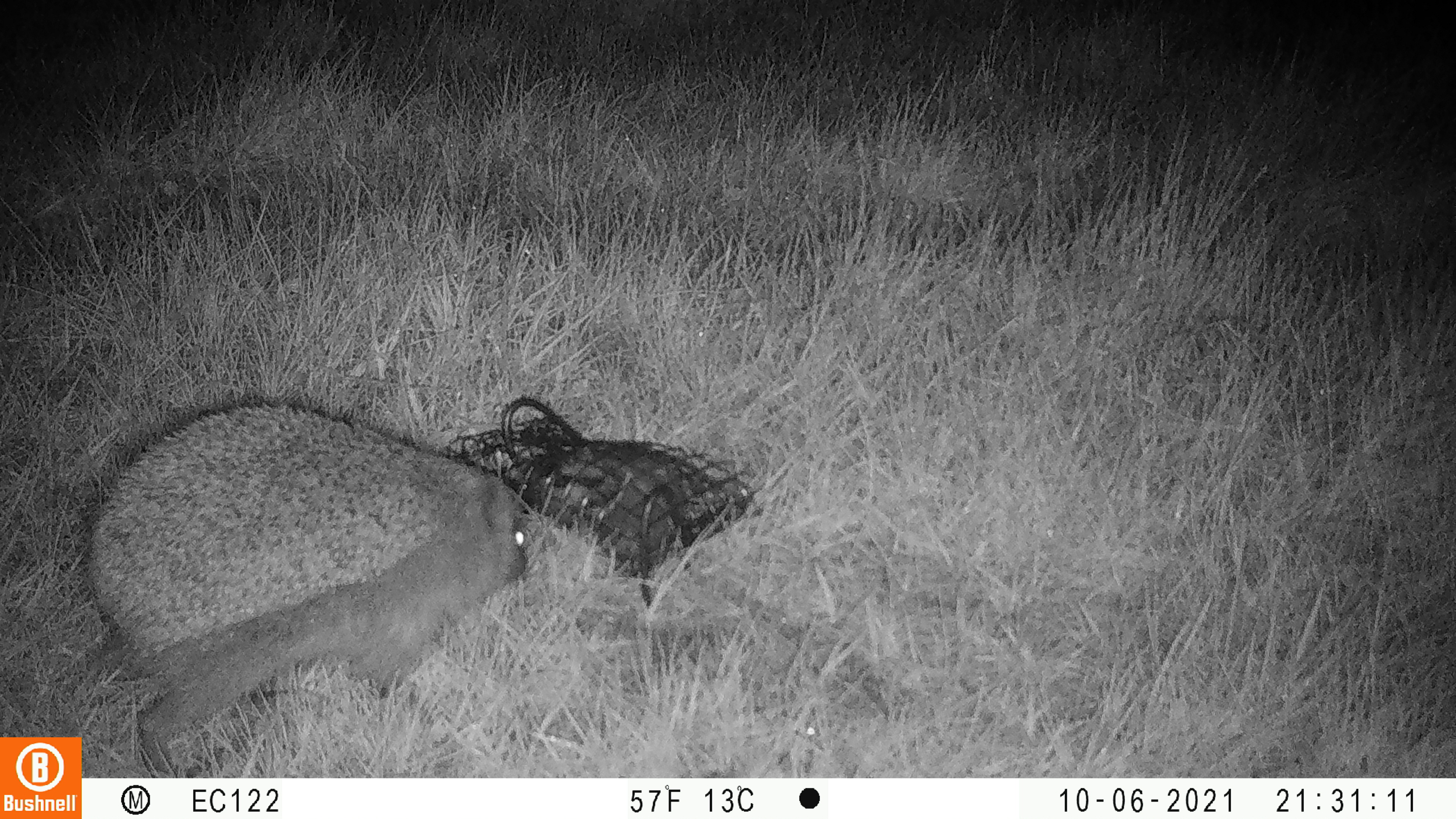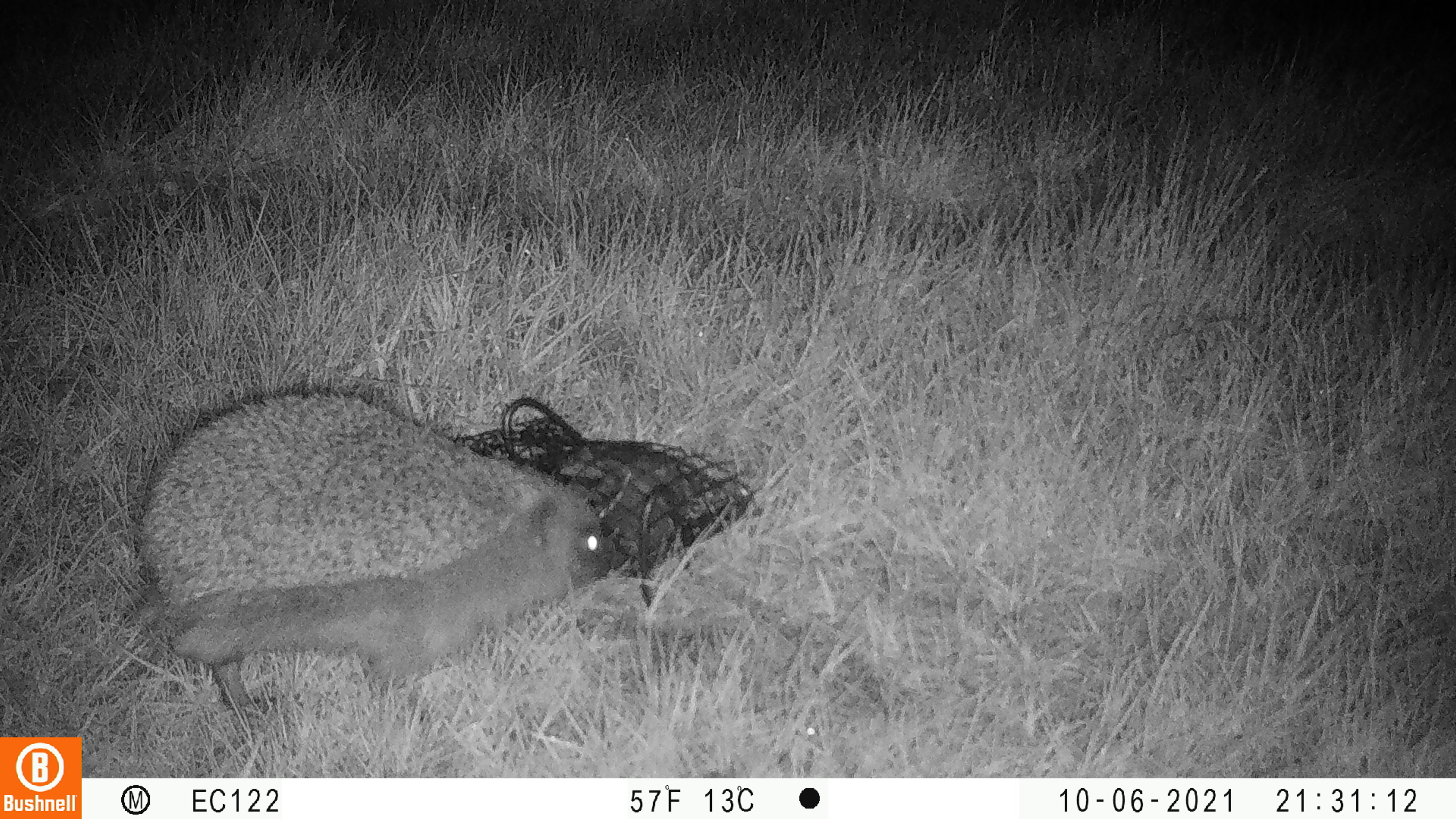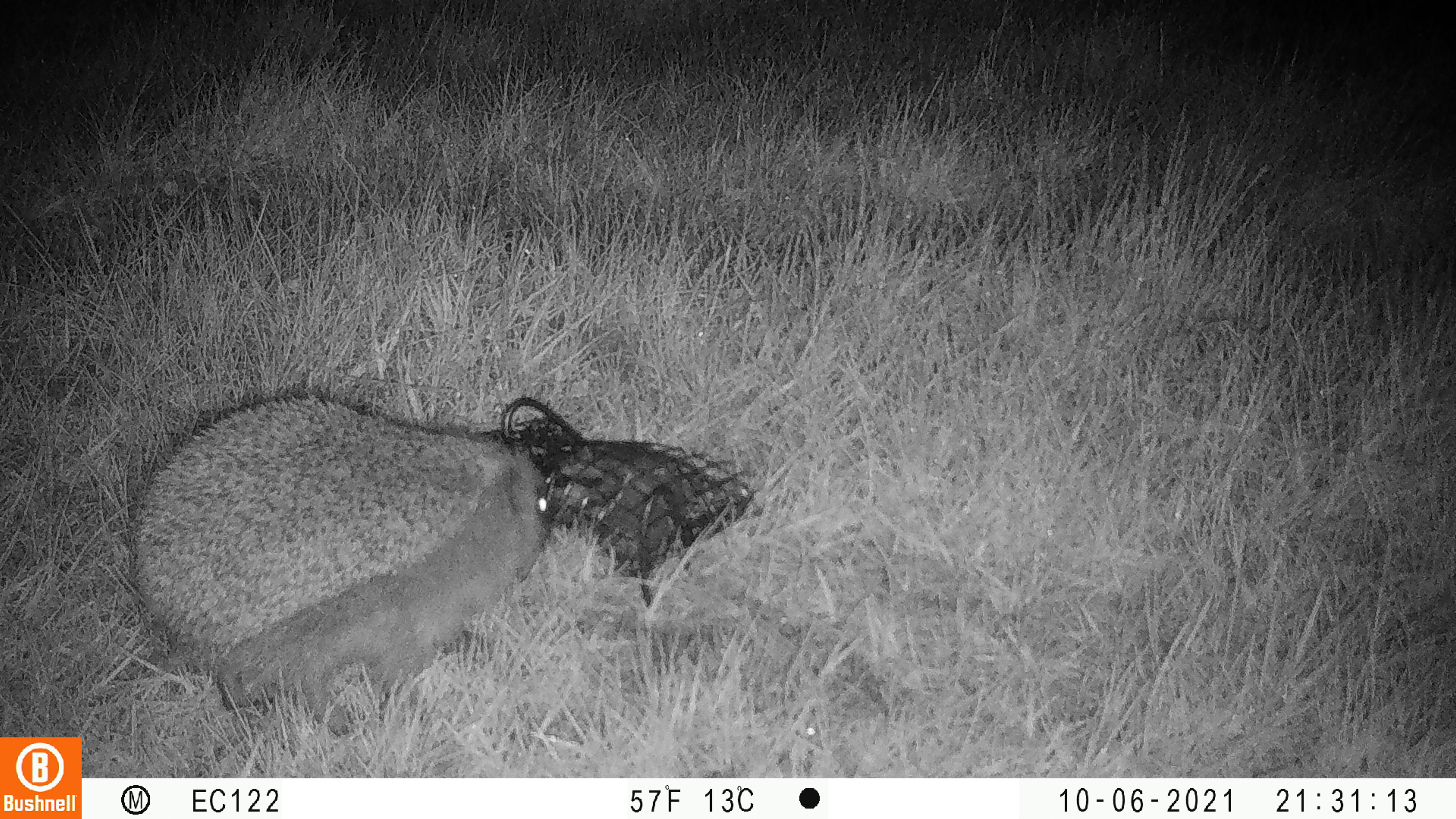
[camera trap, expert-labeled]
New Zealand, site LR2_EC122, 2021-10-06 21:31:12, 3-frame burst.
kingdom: Animalia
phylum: Chordata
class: Mammalia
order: Eulipotyphla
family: Erinaceidae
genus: Erinaceus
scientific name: Erinaceus europaeus europaeus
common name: european hedgehog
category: hedgehog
Hedgehog (european hedgehog) (Erinaceus europaeus europaeus).